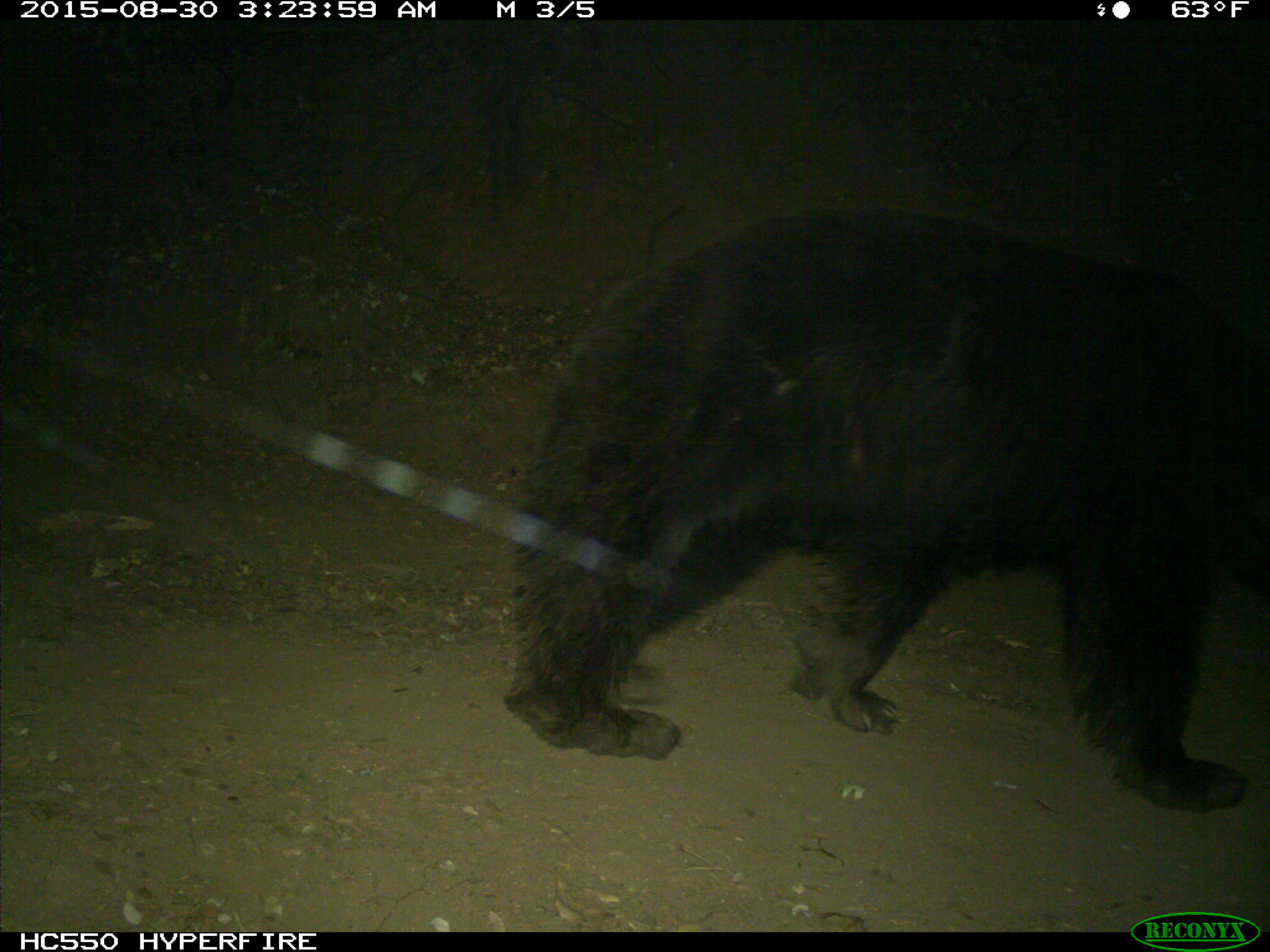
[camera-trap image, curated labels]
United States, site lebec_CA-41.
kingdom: Animalia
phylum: Chordata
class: Mammalia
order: Carnivora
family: Ursidae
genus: Ursus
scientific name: Ursus americanus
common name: american black bear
Ursus americanus (american black bear).